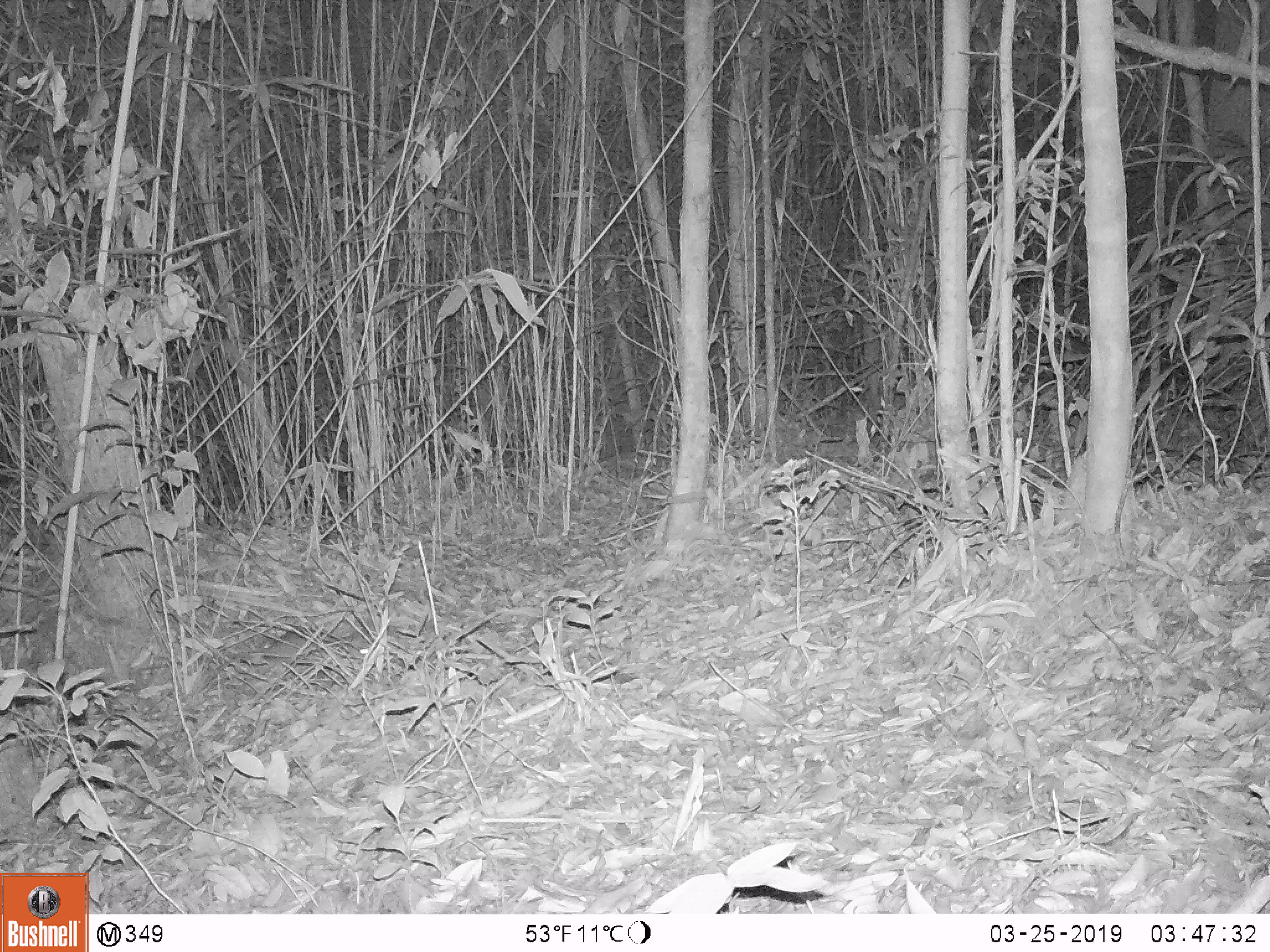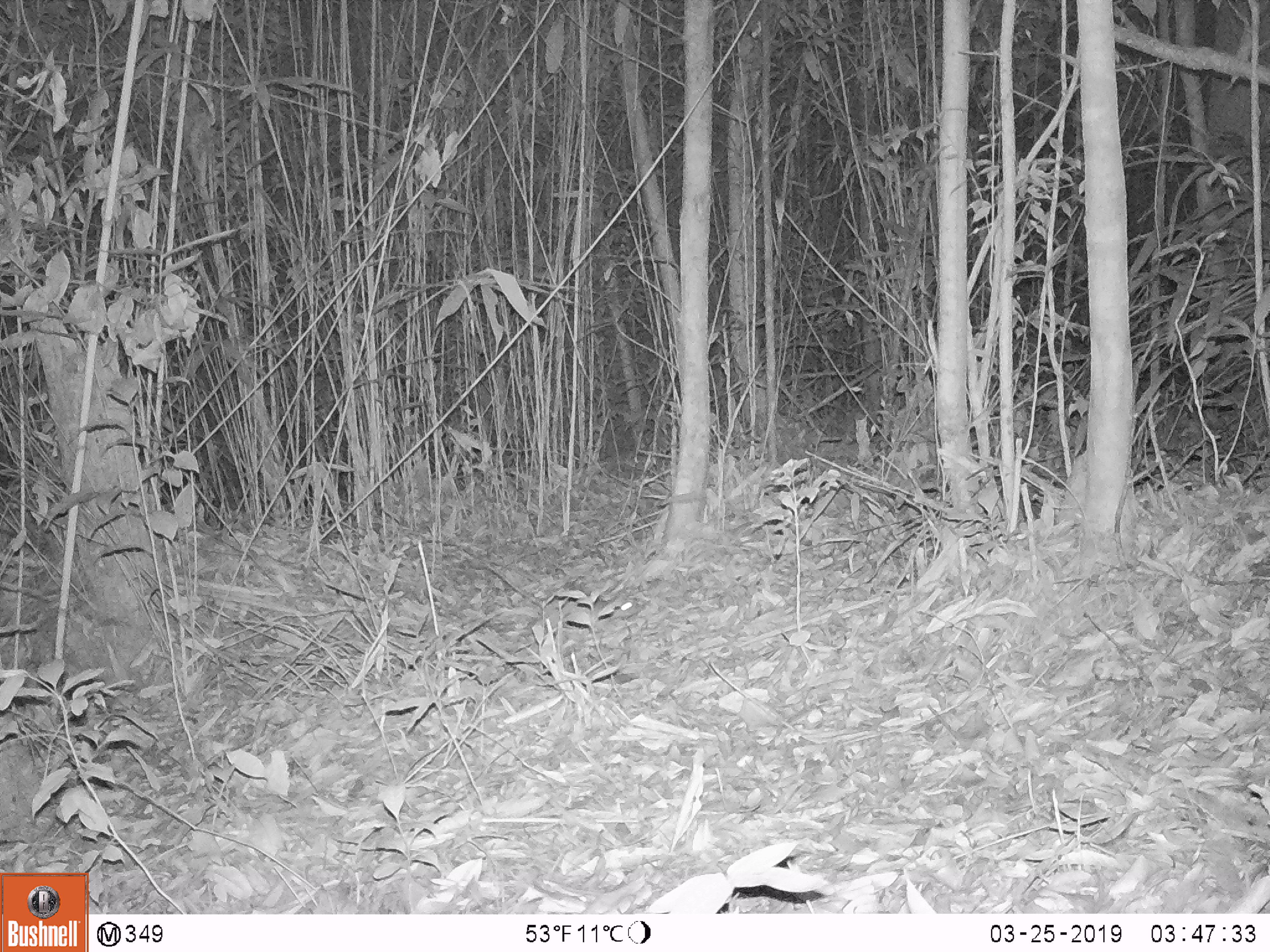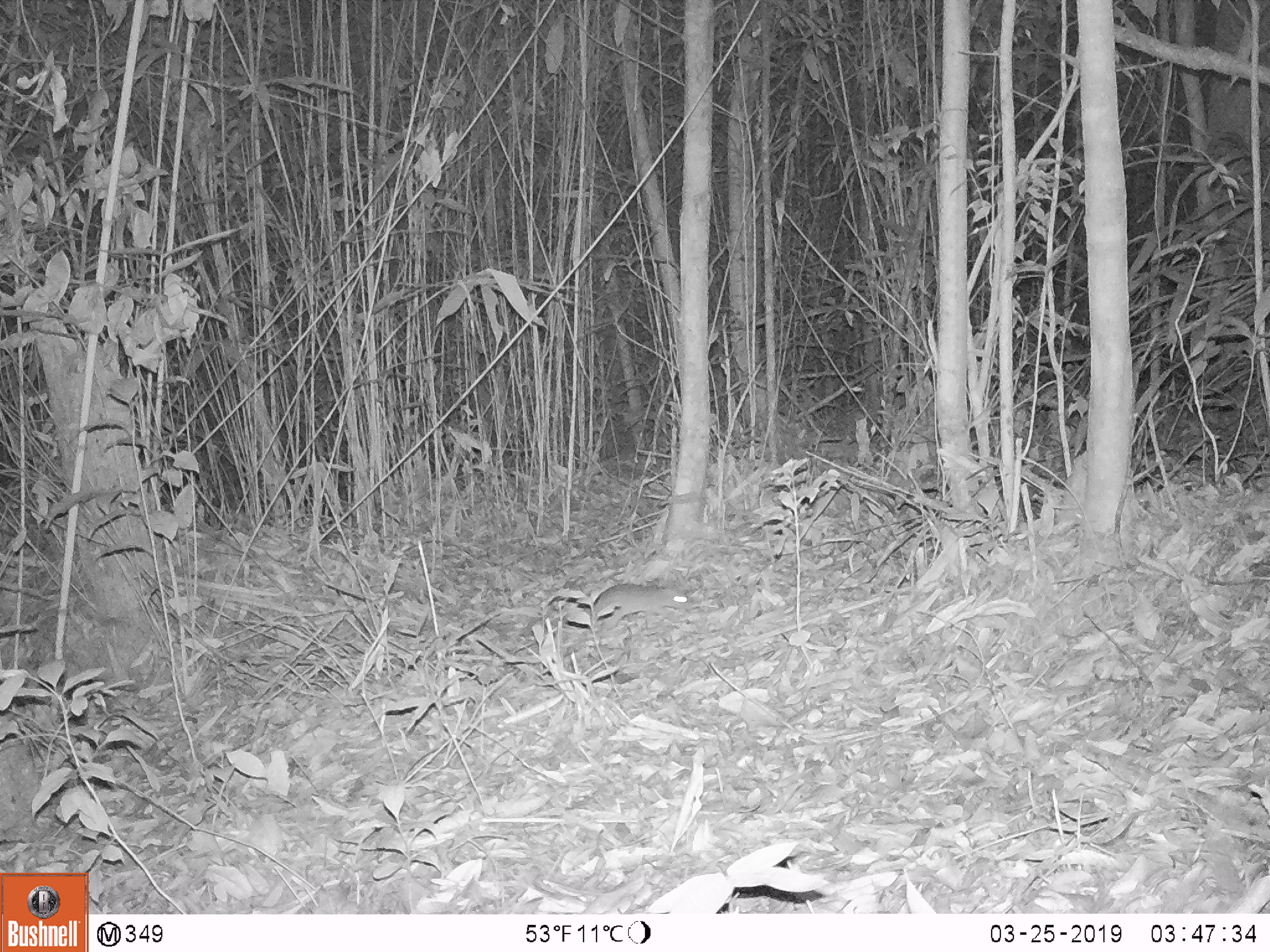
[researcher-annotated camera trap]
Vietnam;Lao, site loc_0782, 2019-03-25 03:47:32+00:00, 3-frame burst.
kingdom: Animalia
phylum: Chordata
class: Mammalia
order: Rodentia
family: Muridae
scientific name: Muridae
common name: old-world mice and rats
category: unidentified murid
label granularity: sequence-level